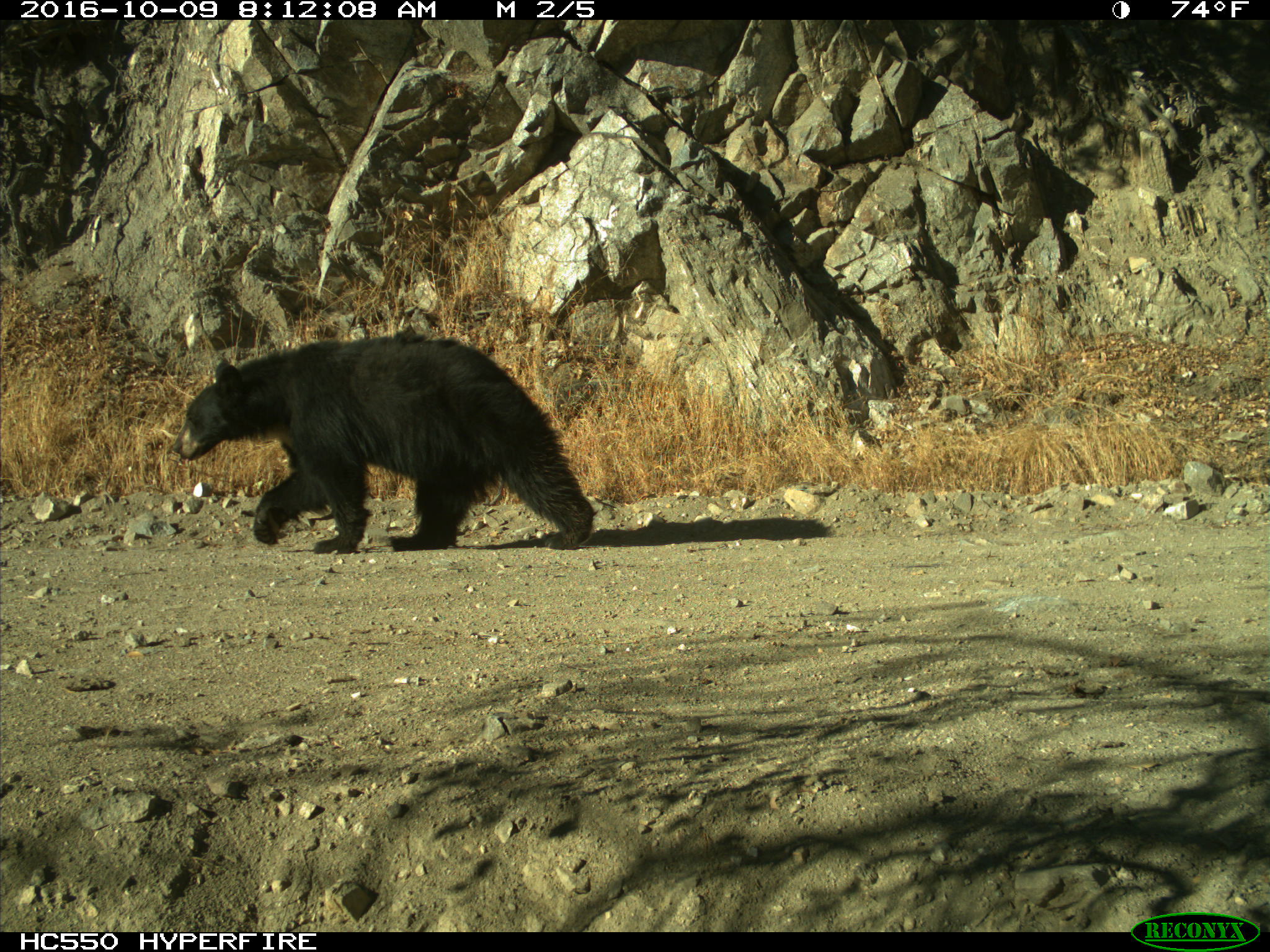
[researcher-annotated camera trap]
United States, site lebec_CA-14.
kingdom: Animalia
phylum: Chordata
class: Mammalia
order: Carnivora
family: Ursidae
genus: Ursus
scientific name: Ursus americanus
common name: american black bear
Ursus americanus (american black bear).